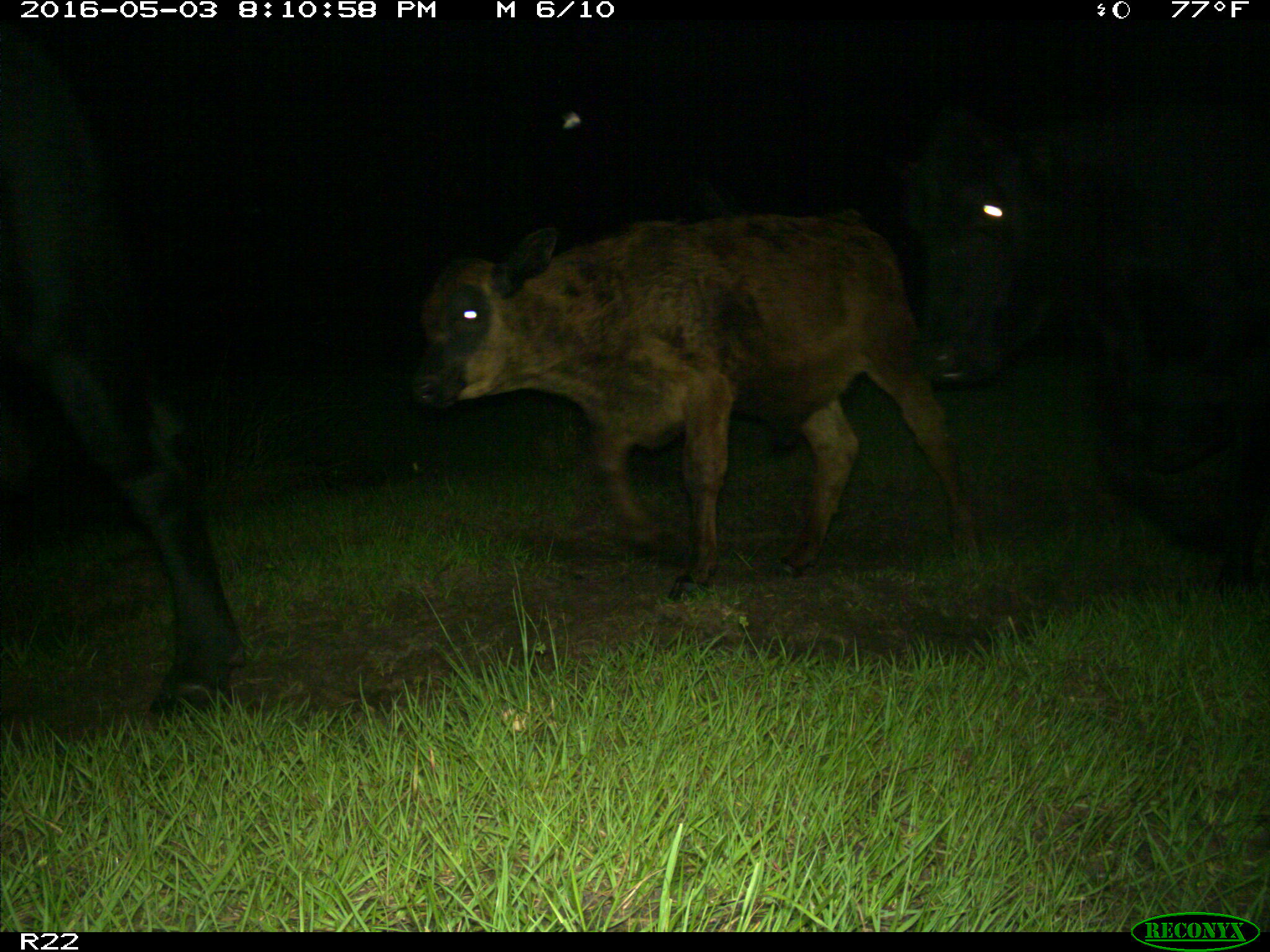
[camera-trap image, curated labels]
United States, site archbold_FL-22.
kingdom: Animalia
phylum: Chordata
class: Mammalia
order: Artiodactyla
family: Bovidae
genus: Bos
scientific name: Bos taurus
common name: domestic cow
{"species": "Bos taurus (domestic cow)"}